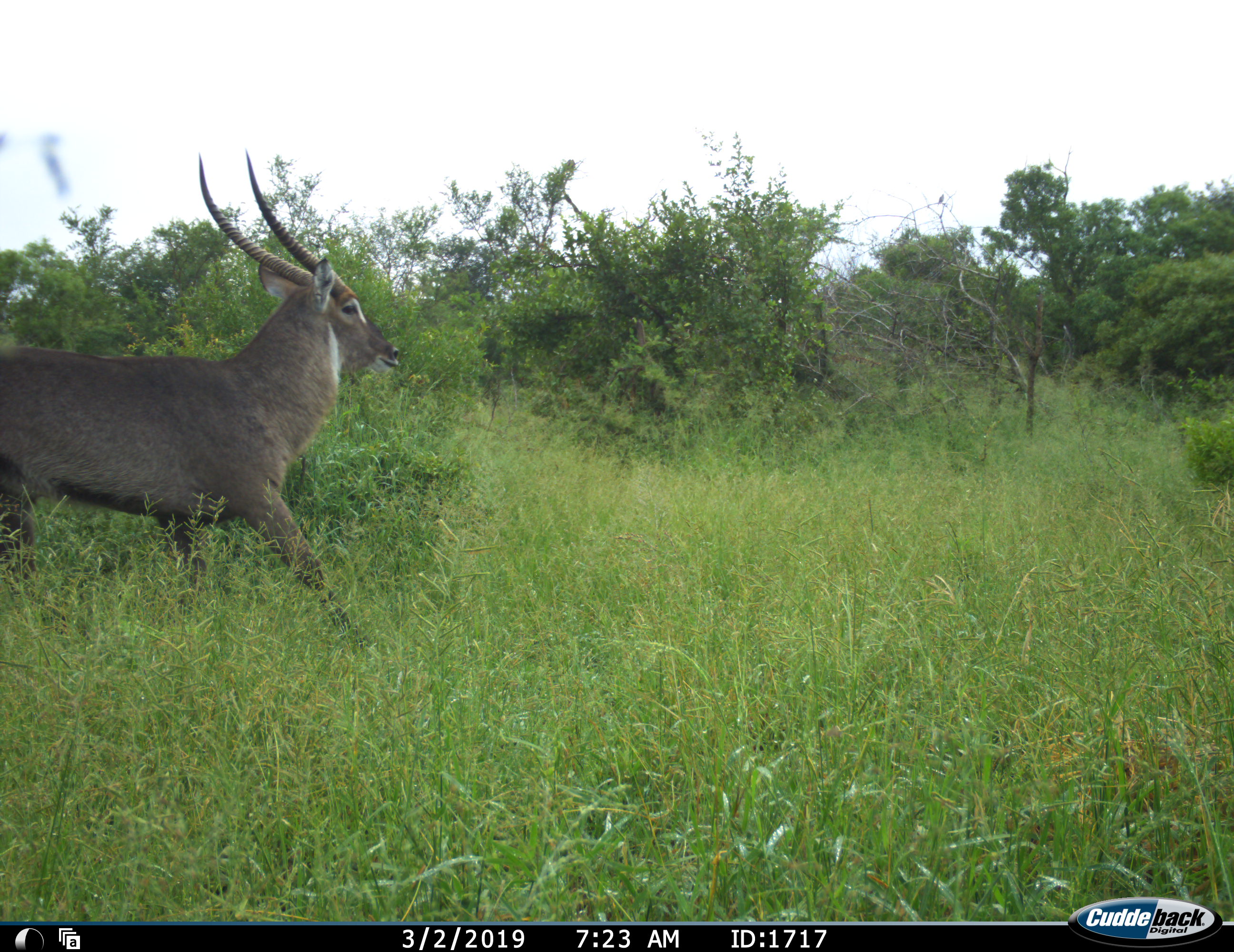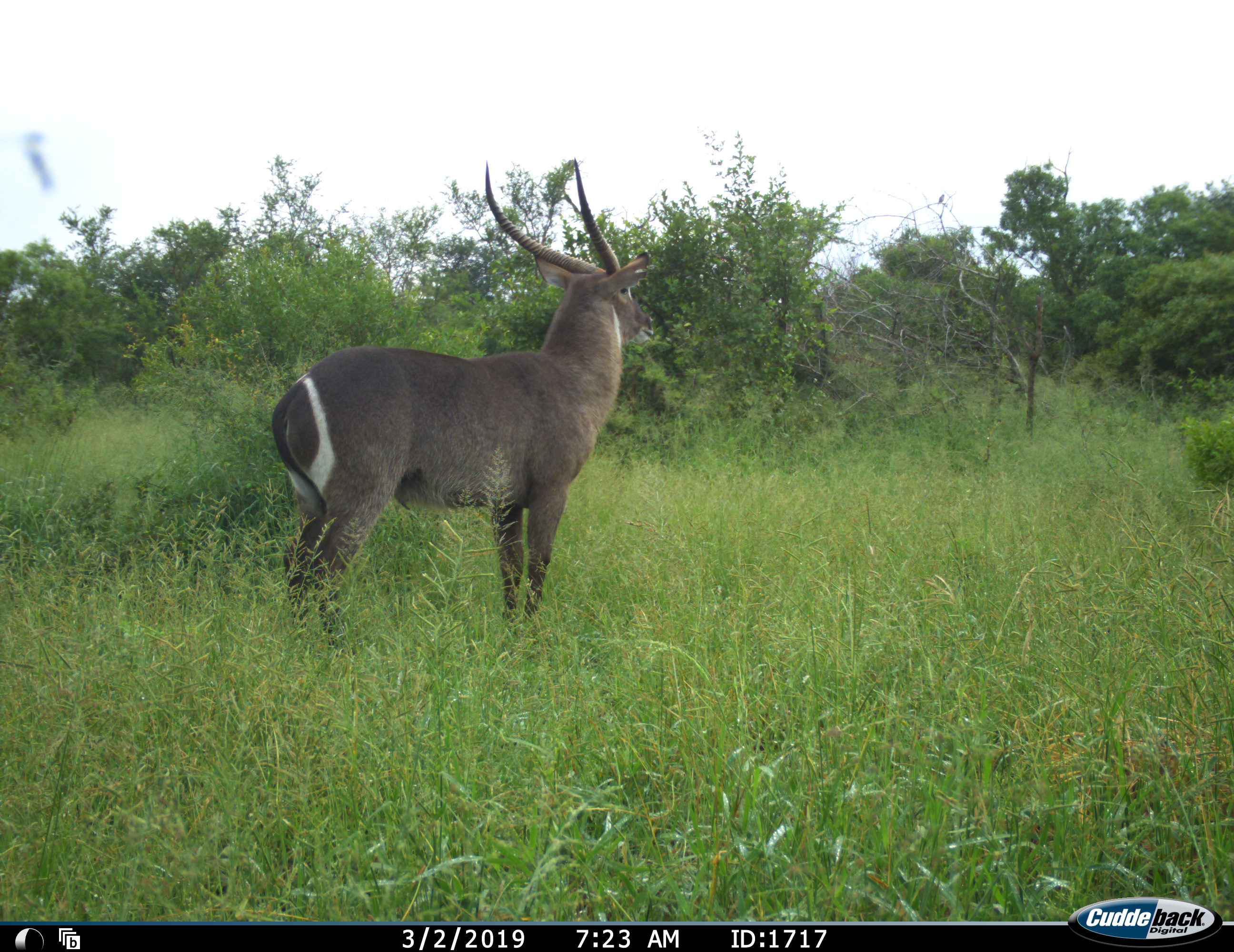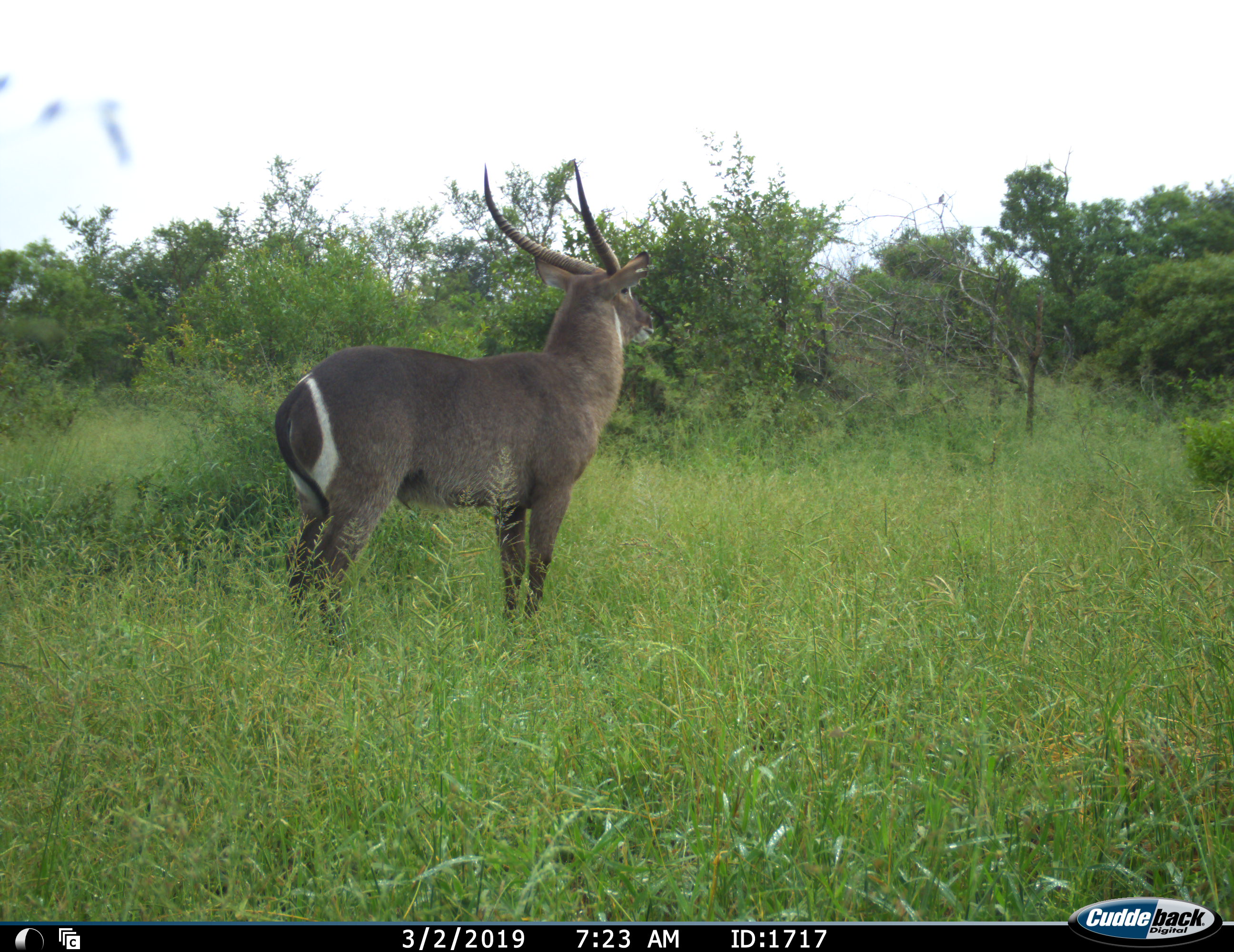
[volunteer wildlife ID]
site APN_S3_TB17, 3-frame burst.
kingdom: Animalia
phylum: Chordata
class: Mammalia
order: Artiodactyla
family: Bovidae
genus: Kobus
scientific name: Kobus ellipsiprymnus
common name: waterbuck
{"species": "waterbuck (Kobus ellipsiprymnus)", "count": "1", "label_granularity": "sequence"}